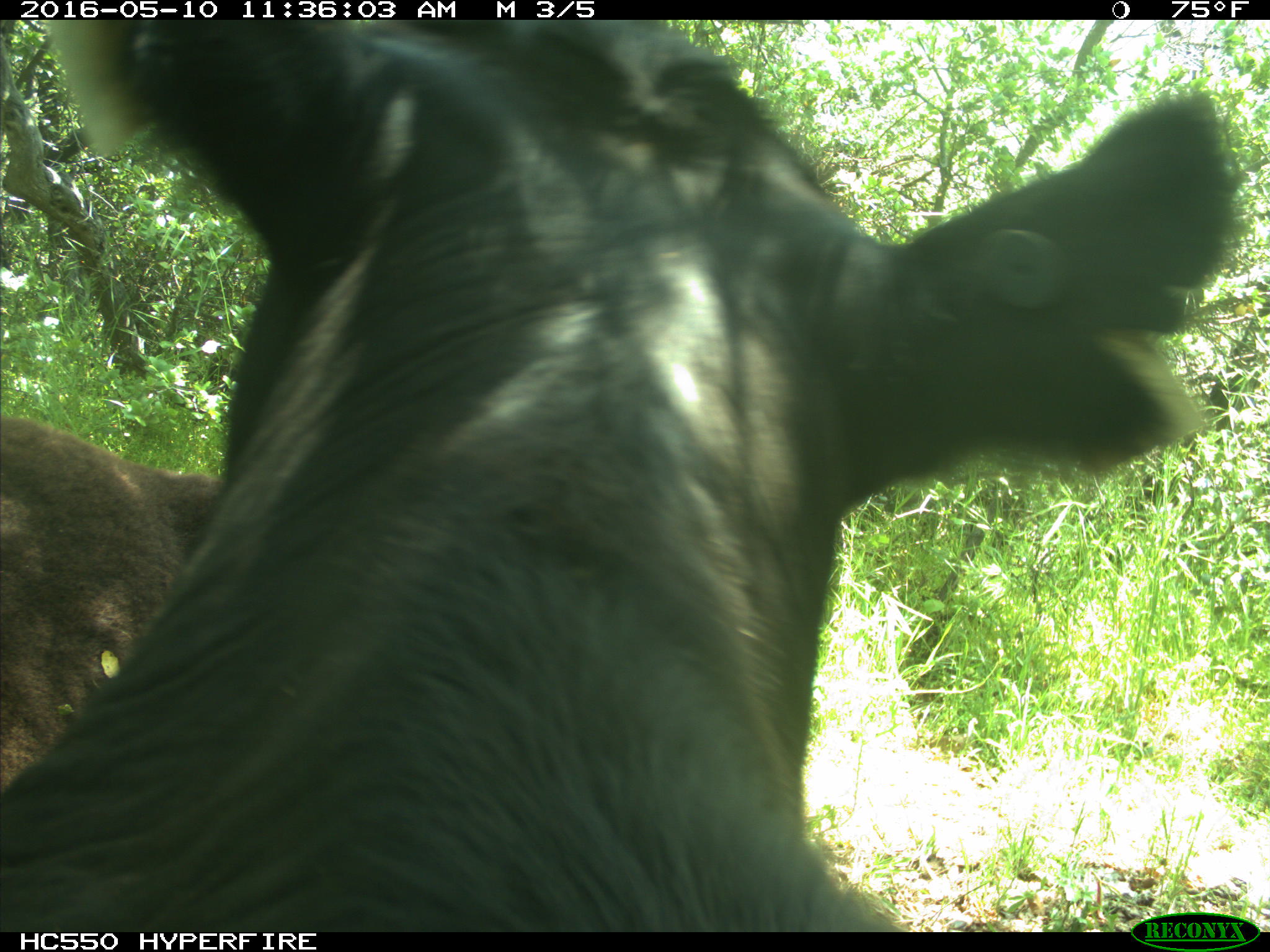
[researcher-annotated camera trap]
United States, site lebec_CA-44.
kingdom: Animalia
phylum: Chordata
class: Mammalia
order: Artiodactyla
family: Bovidae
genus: Bos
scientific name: Bos taurus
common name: domestic cow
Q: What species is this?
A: Bos taurus (domestic cow).